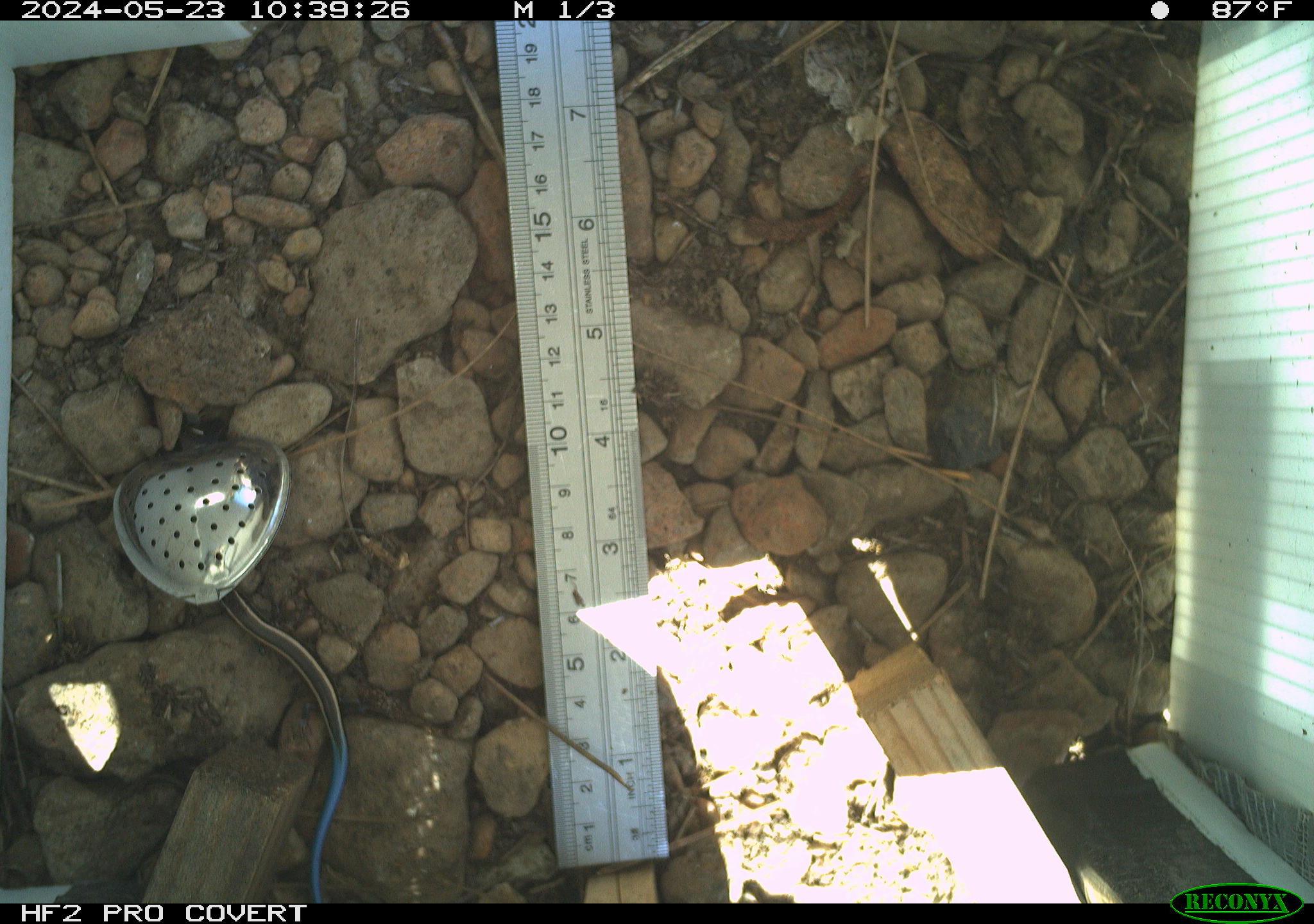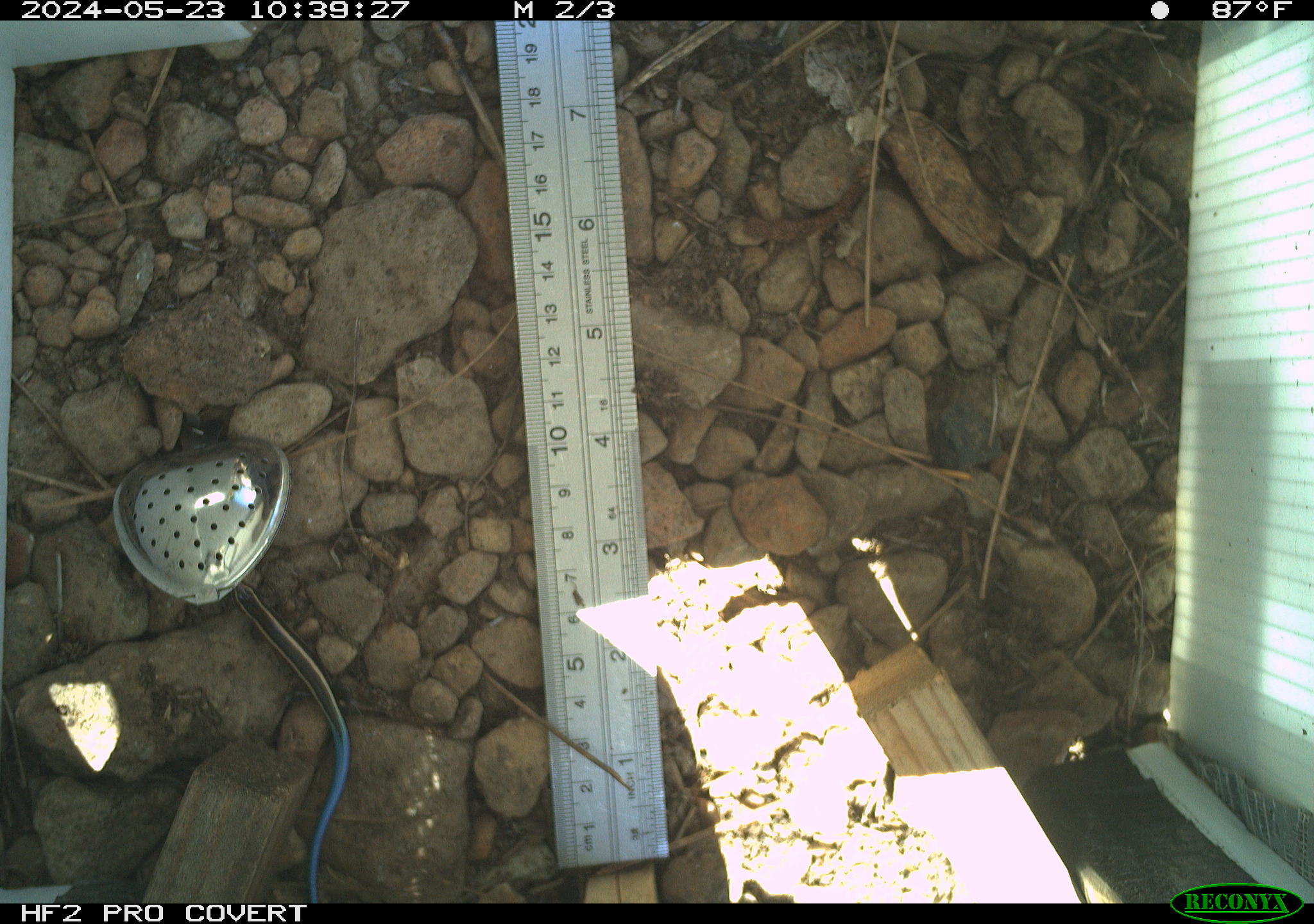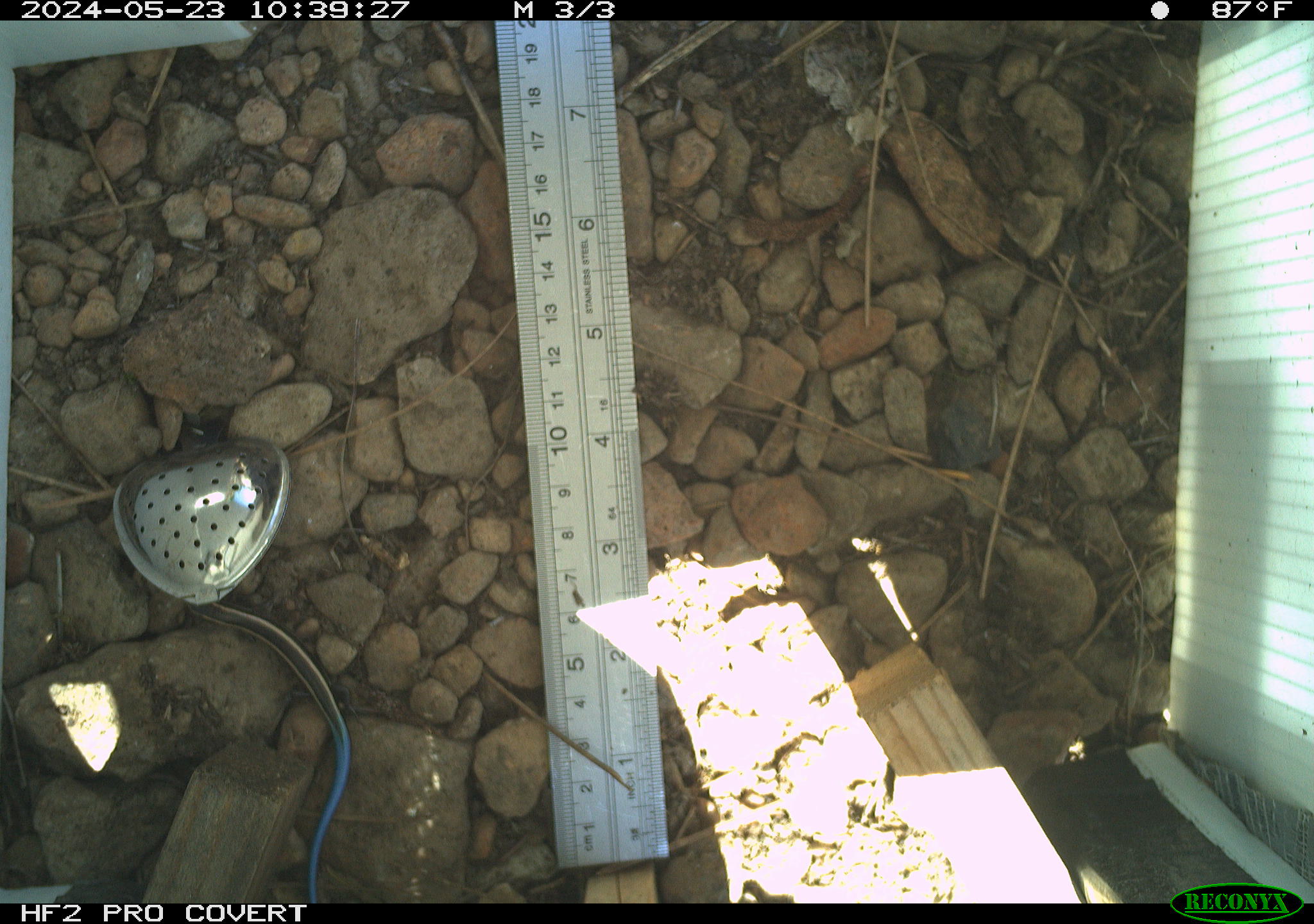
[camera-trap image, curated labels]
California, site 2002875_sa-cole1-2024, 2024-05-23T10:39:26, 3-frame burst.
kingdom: Animalia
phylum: Chordata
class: Reptilia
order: Squamata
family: Scincidae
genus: Plestiodon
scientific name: Plestiodon skiltonianus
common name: western skink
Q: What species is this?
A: Western skink (Plestiodon skiltonianus).